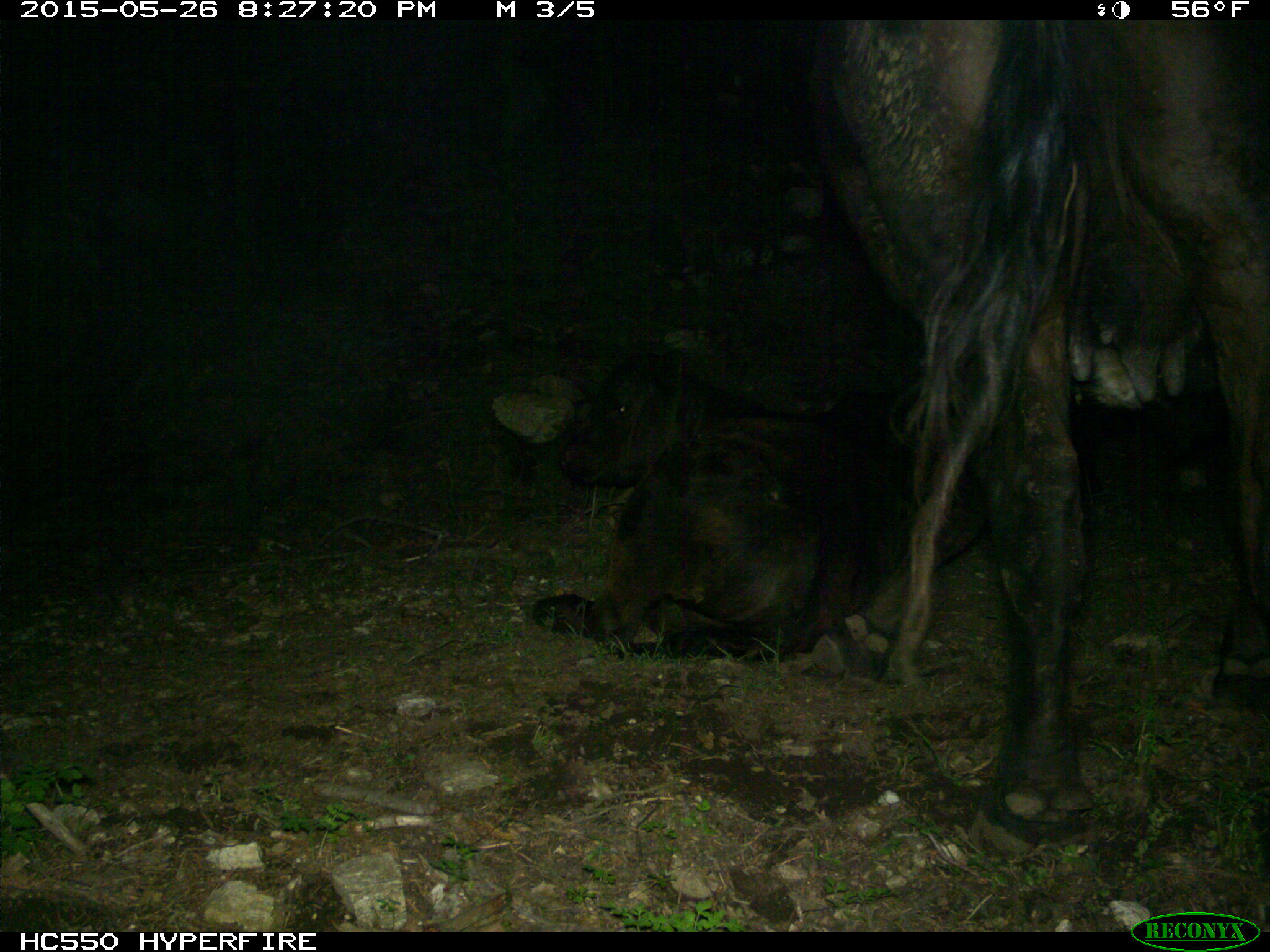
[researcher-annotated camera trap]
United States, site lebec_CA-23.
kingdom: Animalia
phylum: Chordata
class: Mammalia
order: Artiodactyla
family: Bovidae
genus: Bos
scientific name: Bos taurus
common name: domestic cow